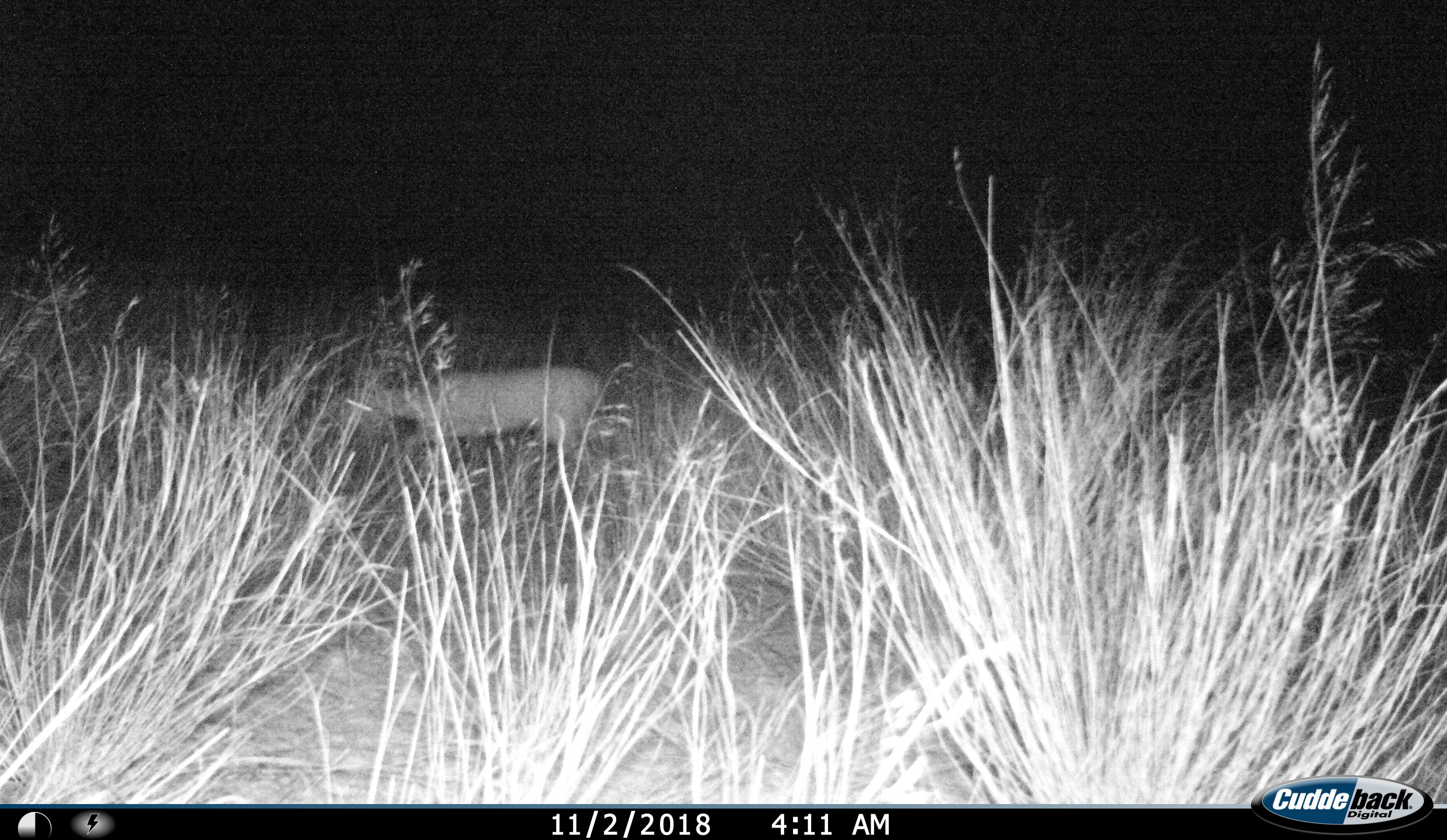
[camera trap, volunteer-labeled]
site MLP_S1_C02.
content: unidentified animal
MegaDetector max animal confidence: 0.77